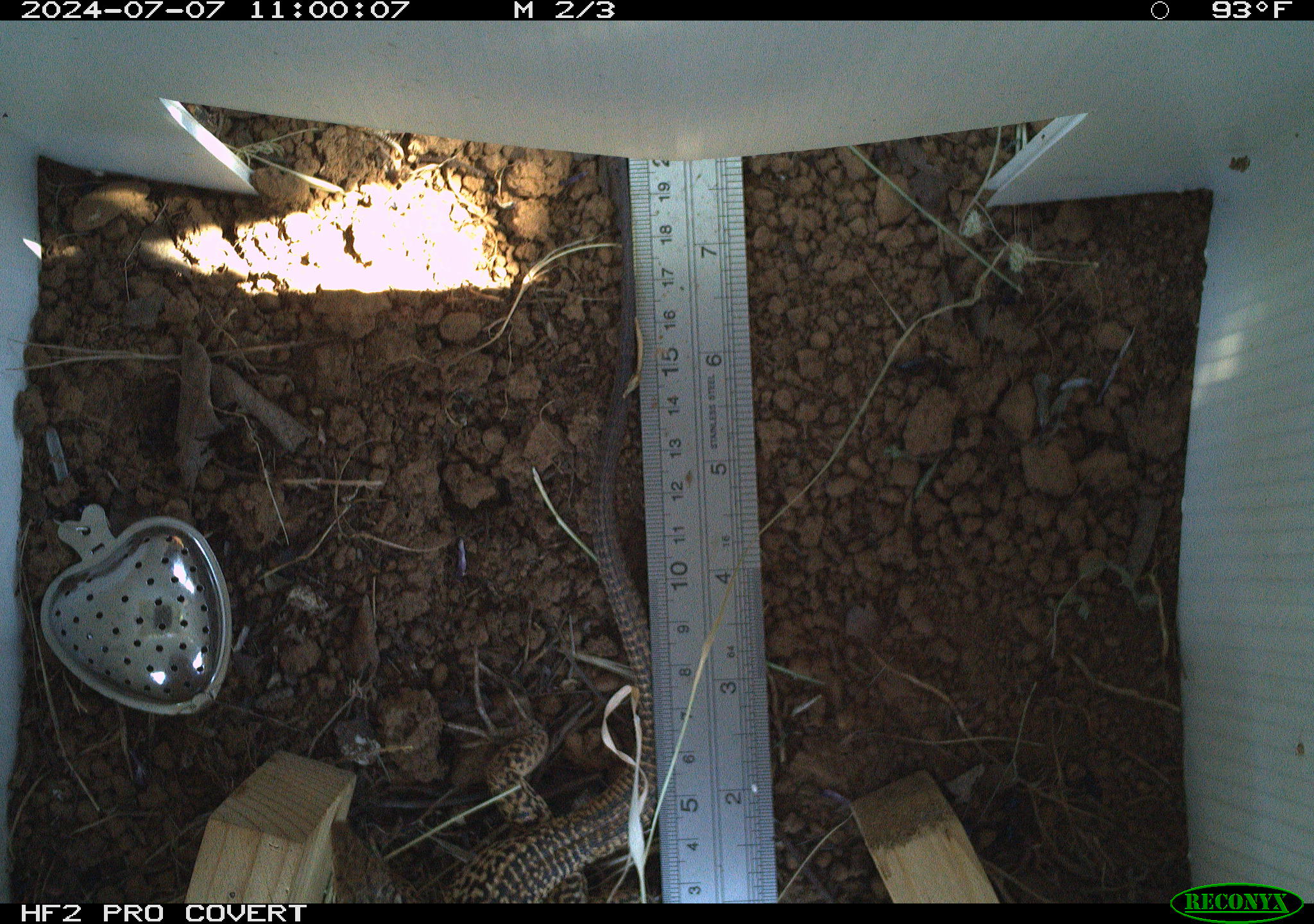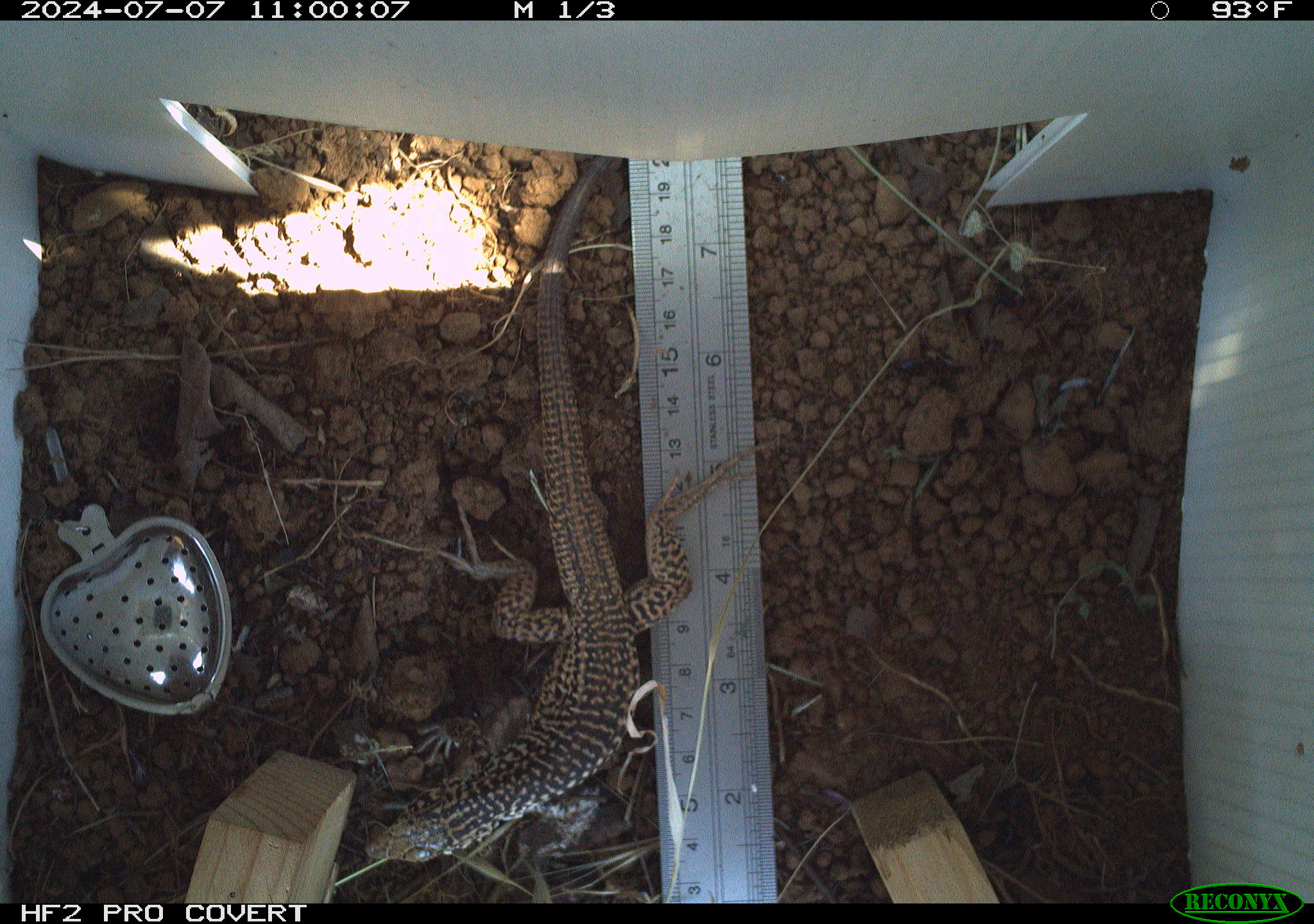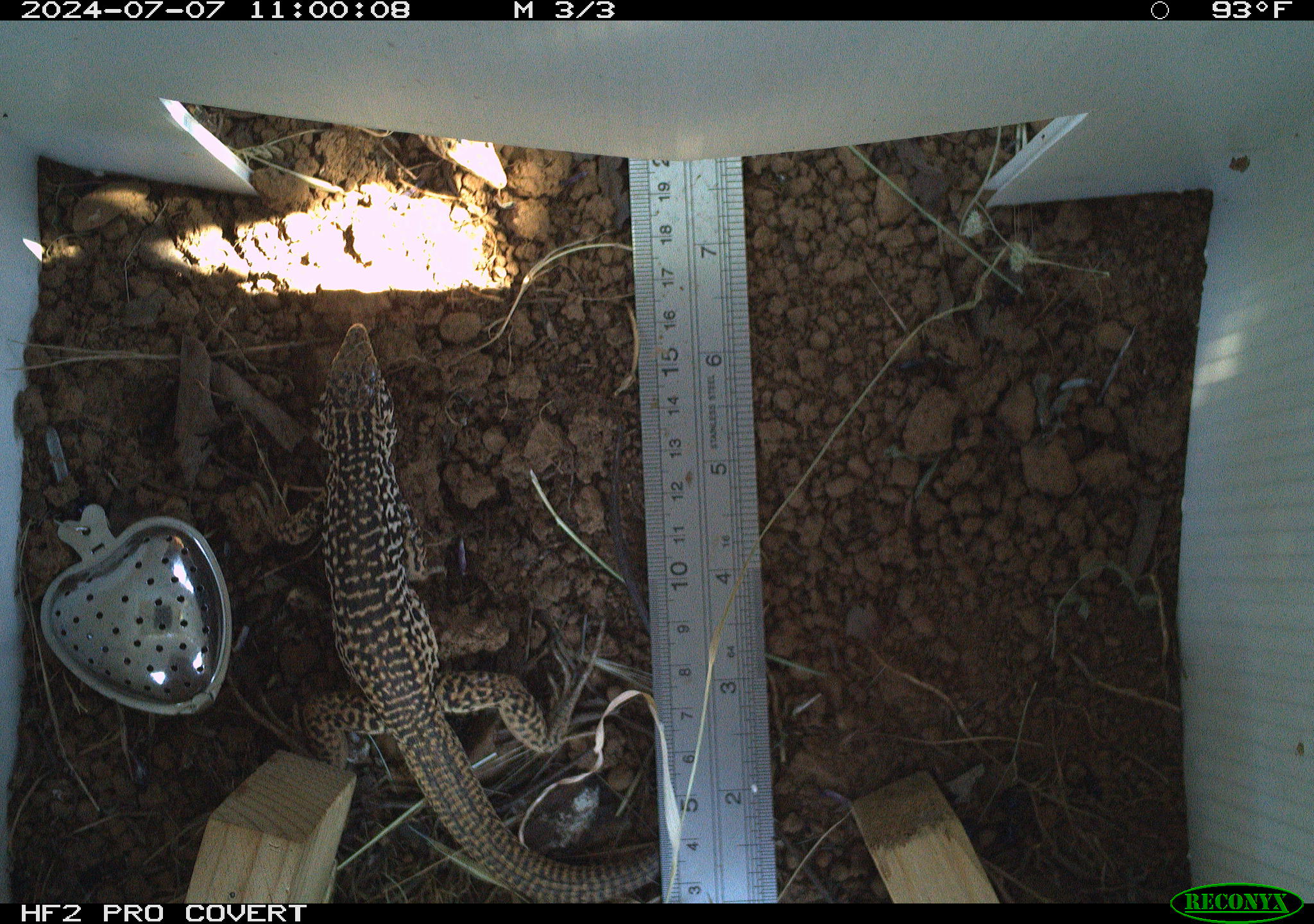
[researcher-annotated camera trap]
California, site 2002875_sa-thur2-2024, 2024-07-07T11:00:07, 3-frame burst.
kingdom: Animalia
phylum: Chordata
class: Reptilia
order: Squamata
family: Teiidae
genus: Aspidoscelis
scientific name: Aspidoscelis tigris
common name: western whiptail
Western whiptail (Aspidoscelis tigris).